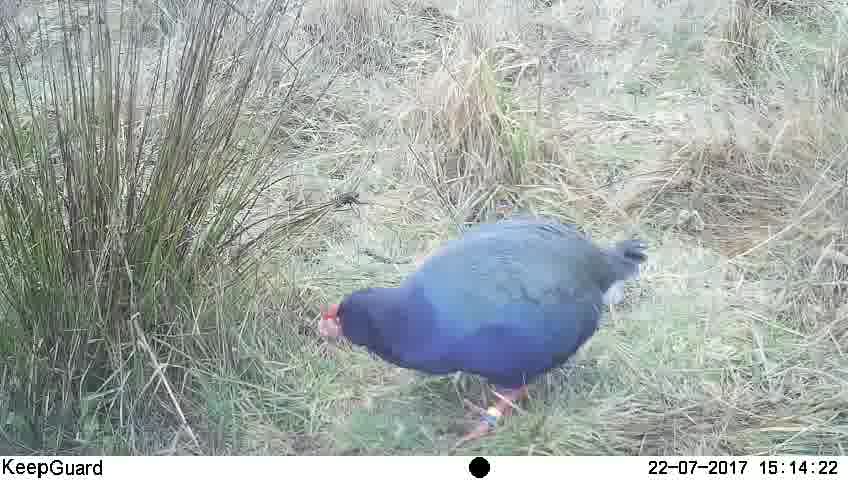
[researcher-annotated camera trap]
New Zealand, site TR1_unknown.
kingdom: Animalia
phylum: Chordata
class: Aves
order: Gruiformes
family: Rallidae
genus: Porphyrio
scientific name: Porphyrio mantelli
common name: takahe